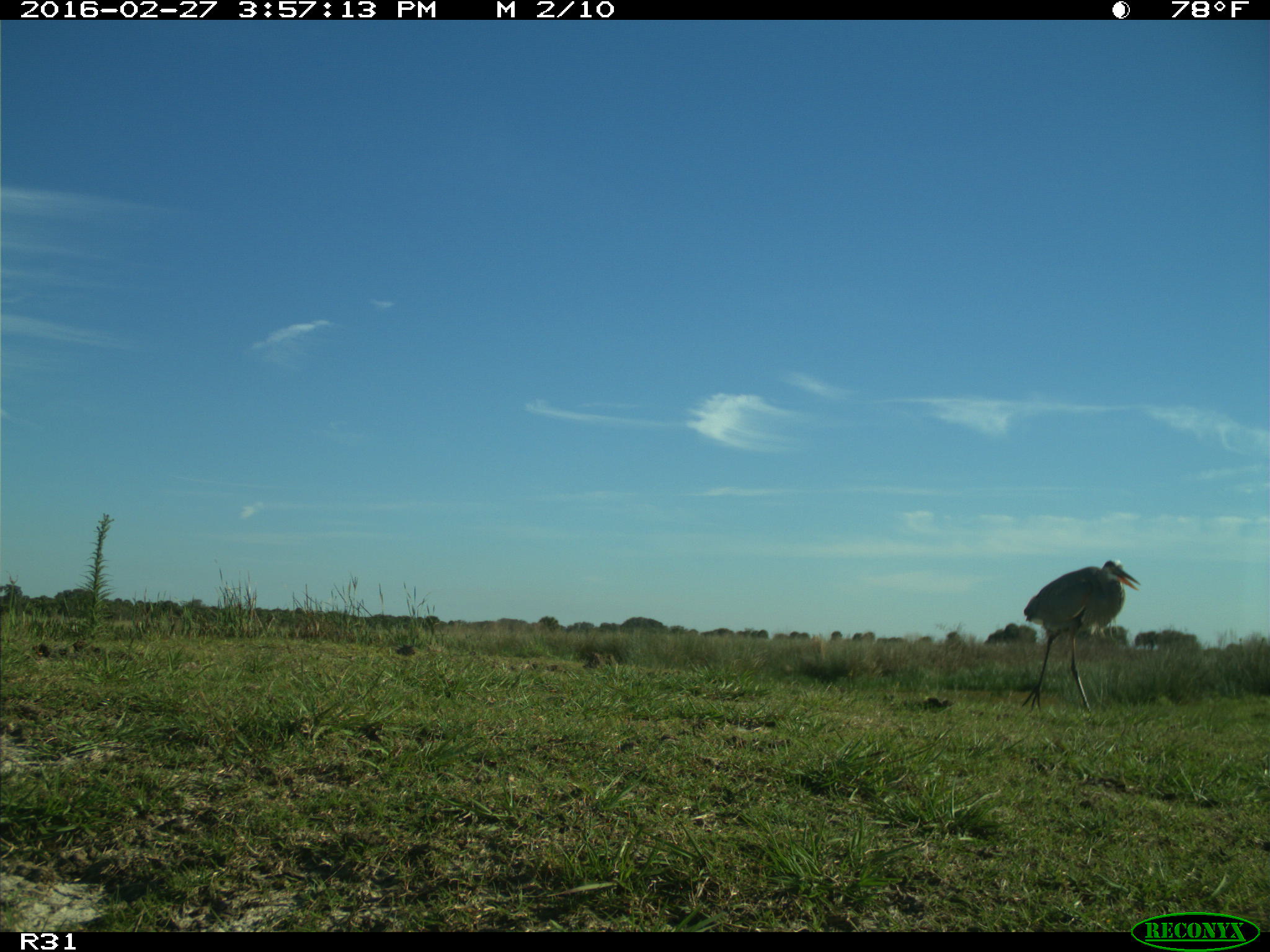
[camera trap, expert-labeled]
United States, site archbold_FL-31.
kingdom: Animalia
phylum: Chordata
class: Aves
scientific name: Aves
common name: birds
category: unidentified bird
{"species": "unidentified bird (birds) (Aves)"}